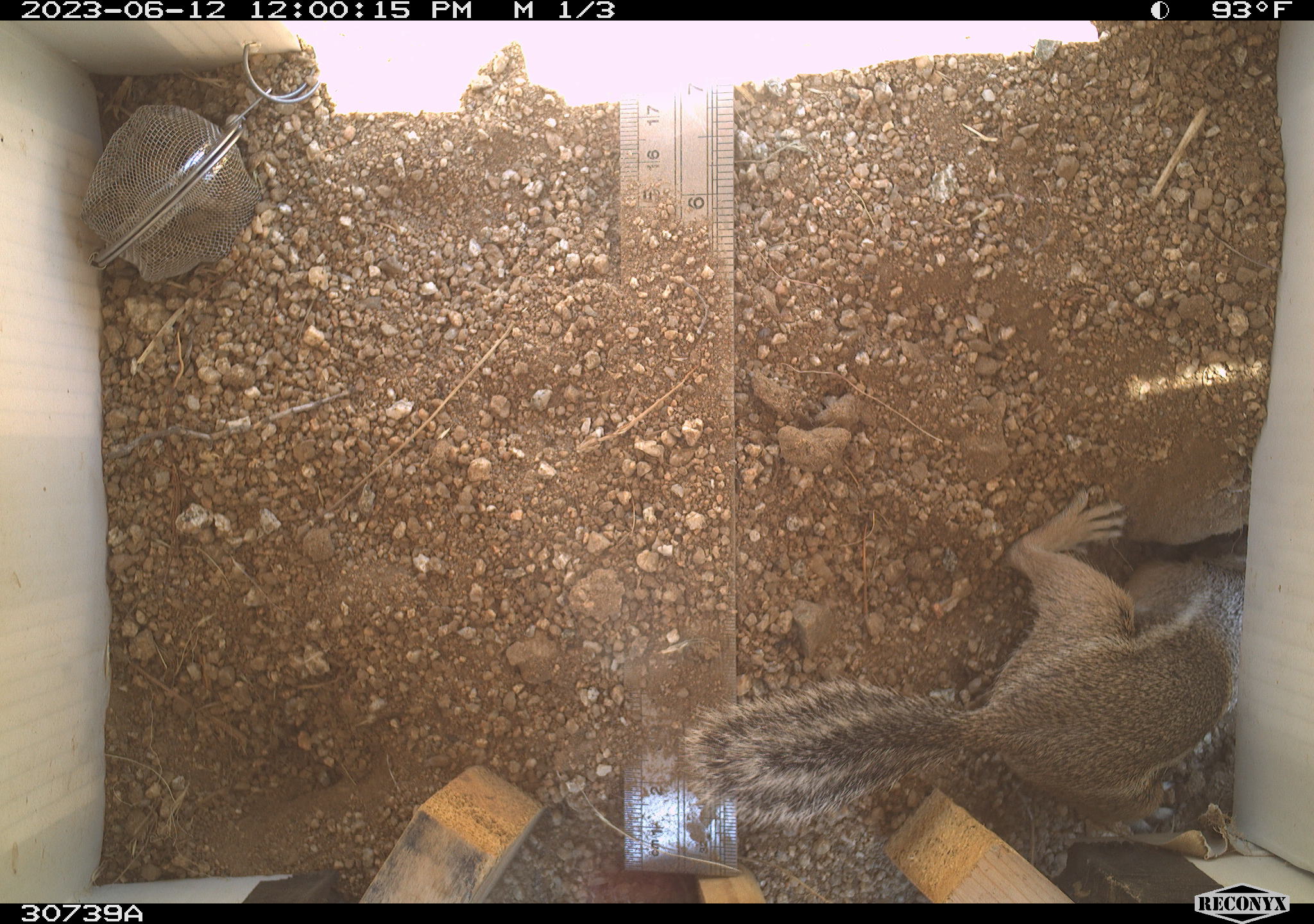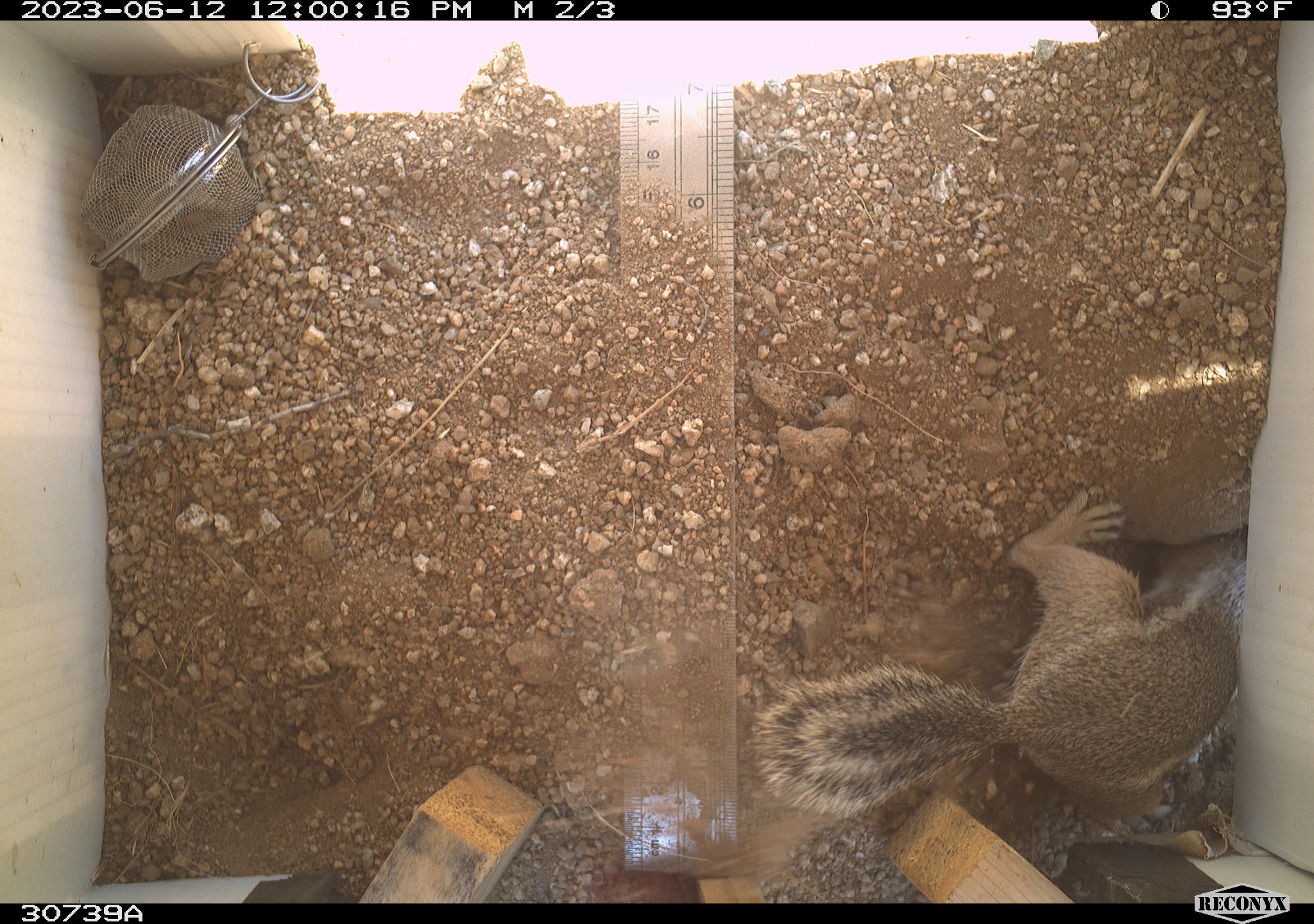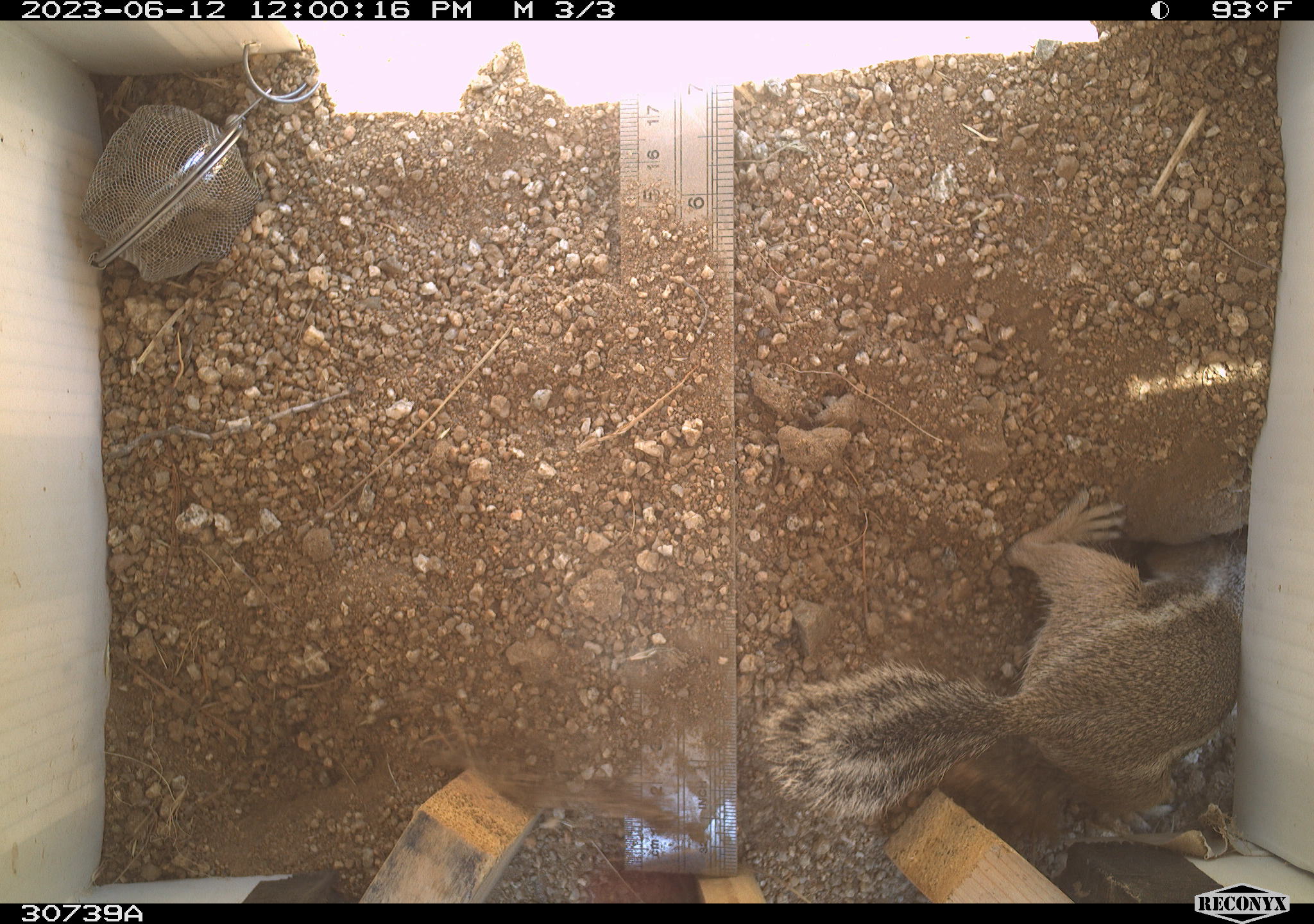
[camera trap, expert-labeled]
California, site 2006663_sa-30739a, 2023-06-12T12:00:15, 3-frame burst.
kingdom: Animalia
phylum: Chordata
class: Mammalia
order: Rodentia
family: Sciuridae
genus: Ammospermophilus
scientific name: Ammospermophilus leucurus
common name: white-tailed antelope squirrel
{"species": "white-tailed antelope squirrel (Ammospermophilus leucurus)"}